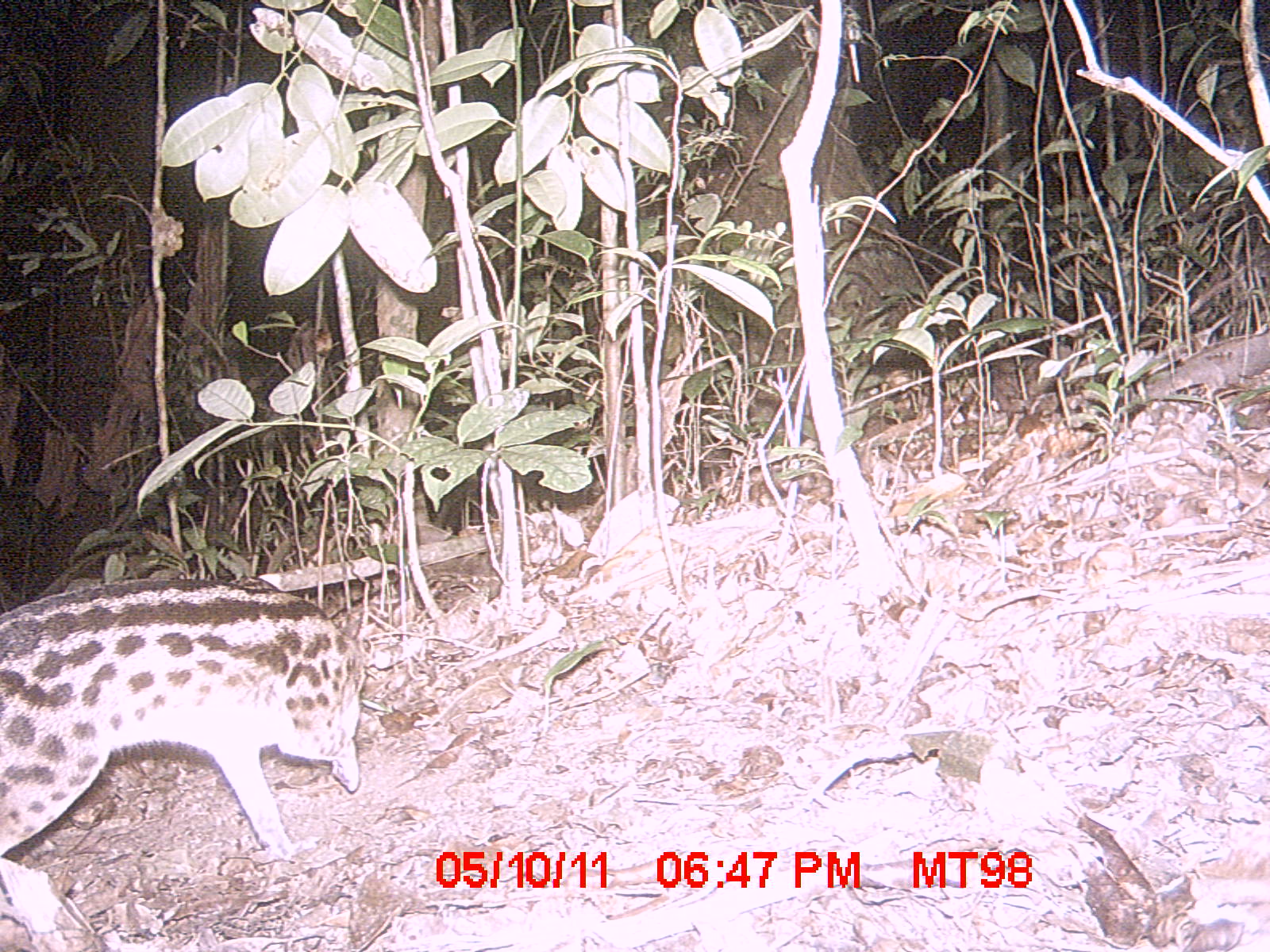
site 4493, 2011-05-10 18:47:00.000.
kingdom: Animalia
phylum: Chordata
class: Mammalia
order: Carnivora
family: Eupleridae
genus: Fossa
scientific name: Fossa fossana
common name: fanaloka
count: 1